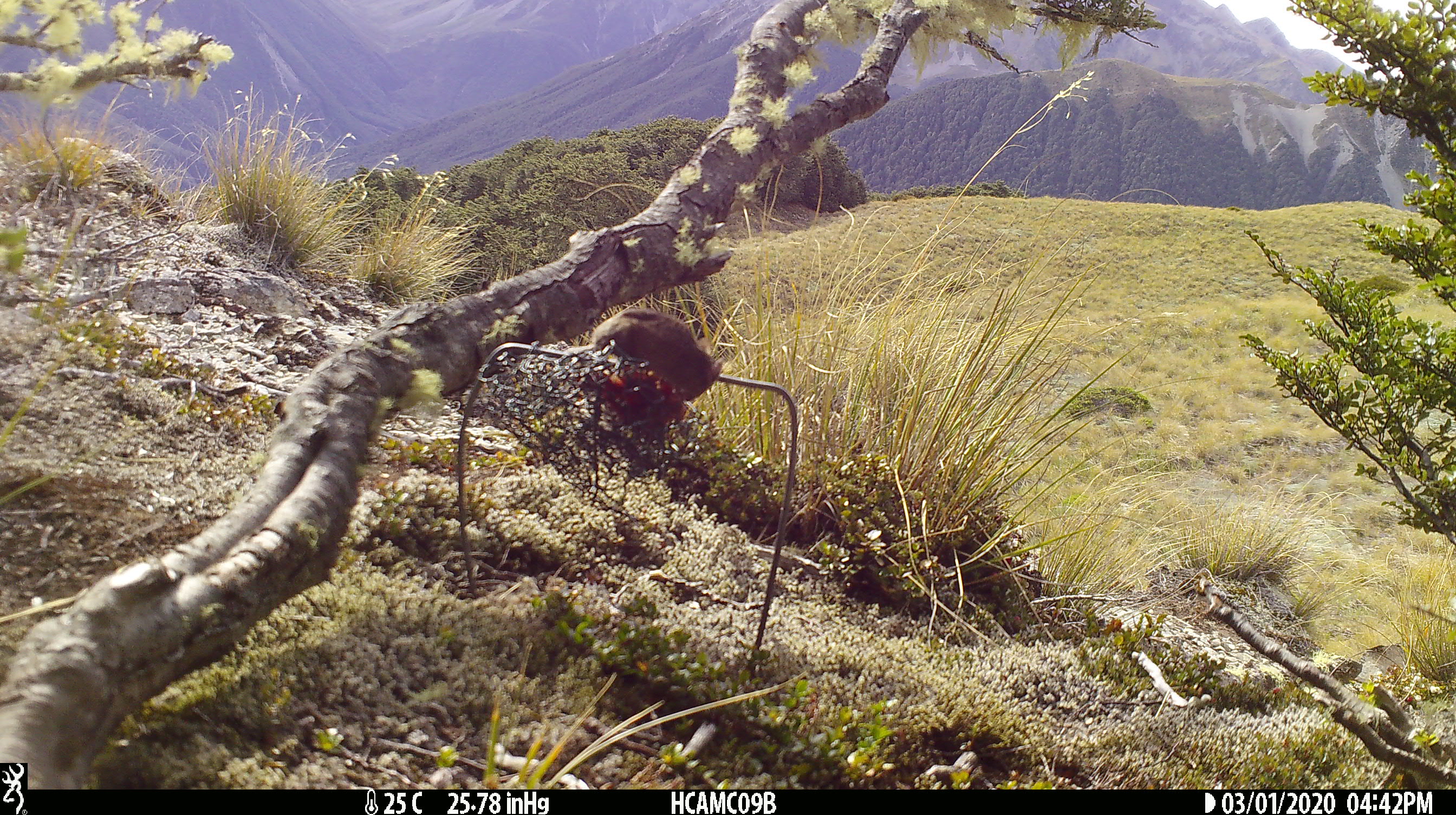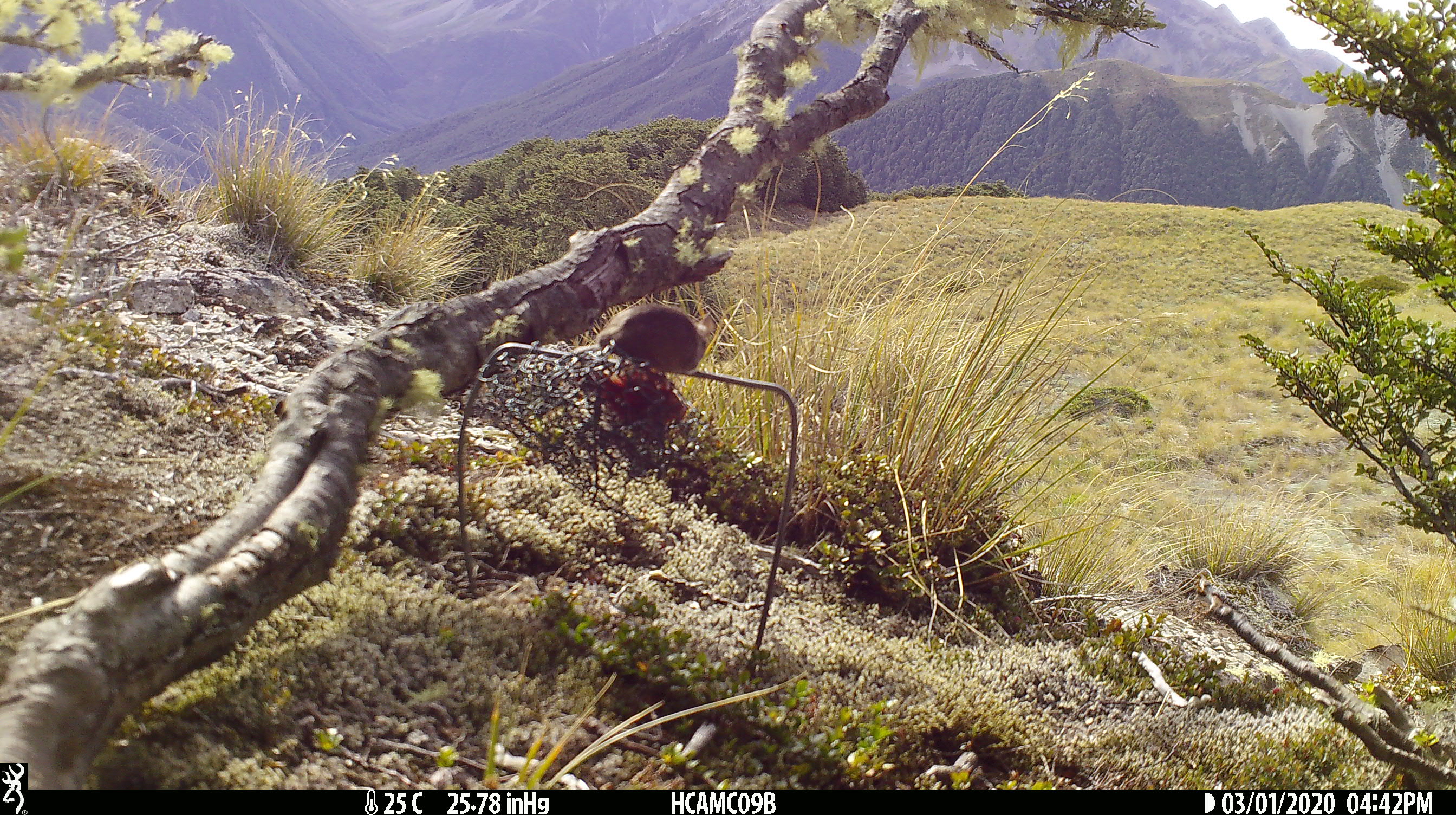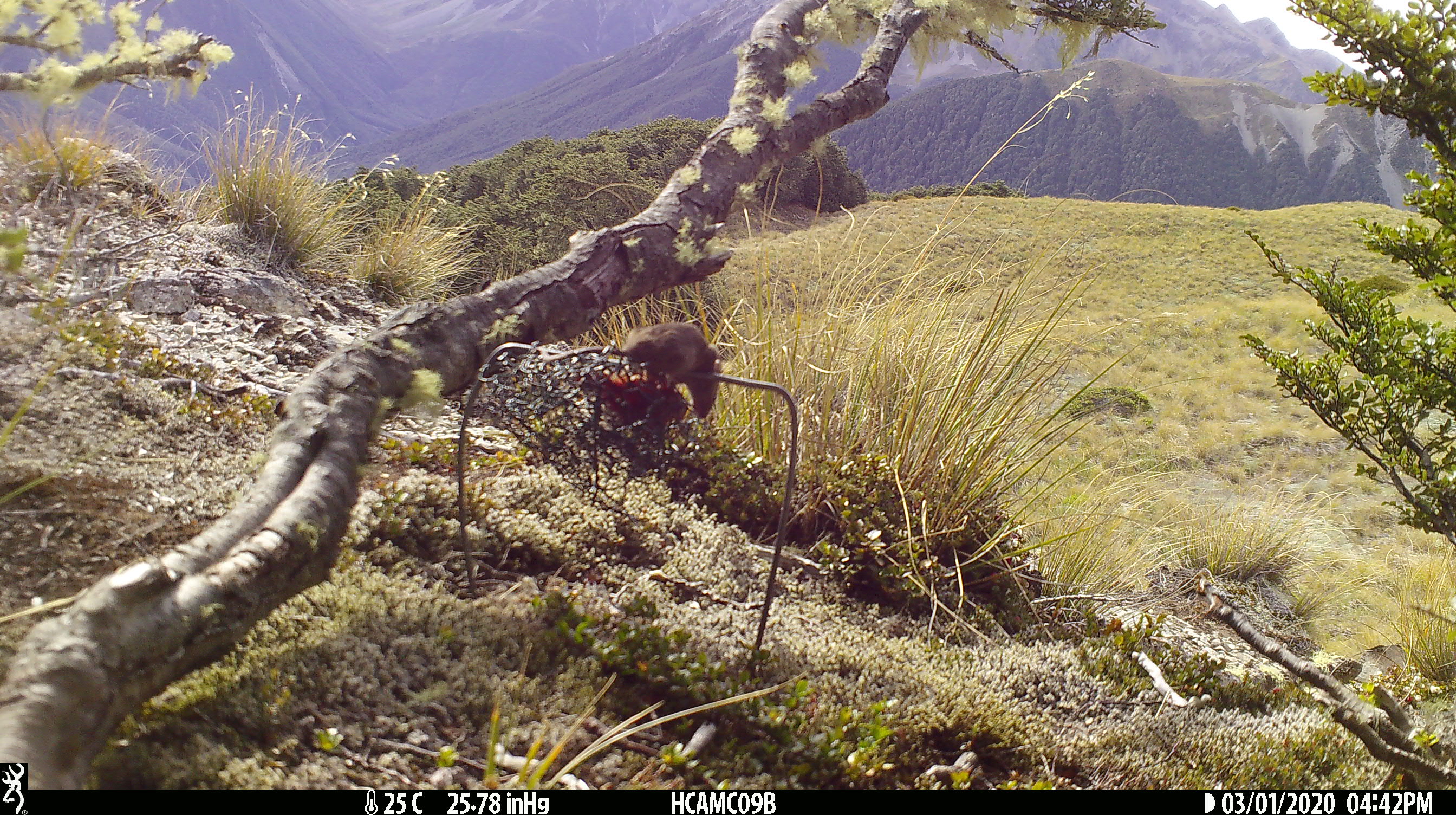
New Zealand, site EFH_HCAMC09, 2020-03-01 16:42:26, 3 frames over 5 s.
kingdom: Animalia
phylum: Chordata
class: Mammalia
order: Rodentia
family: Muridae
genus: Mus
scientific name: Mus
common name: mouse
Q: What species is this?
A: Mouse (Mus).